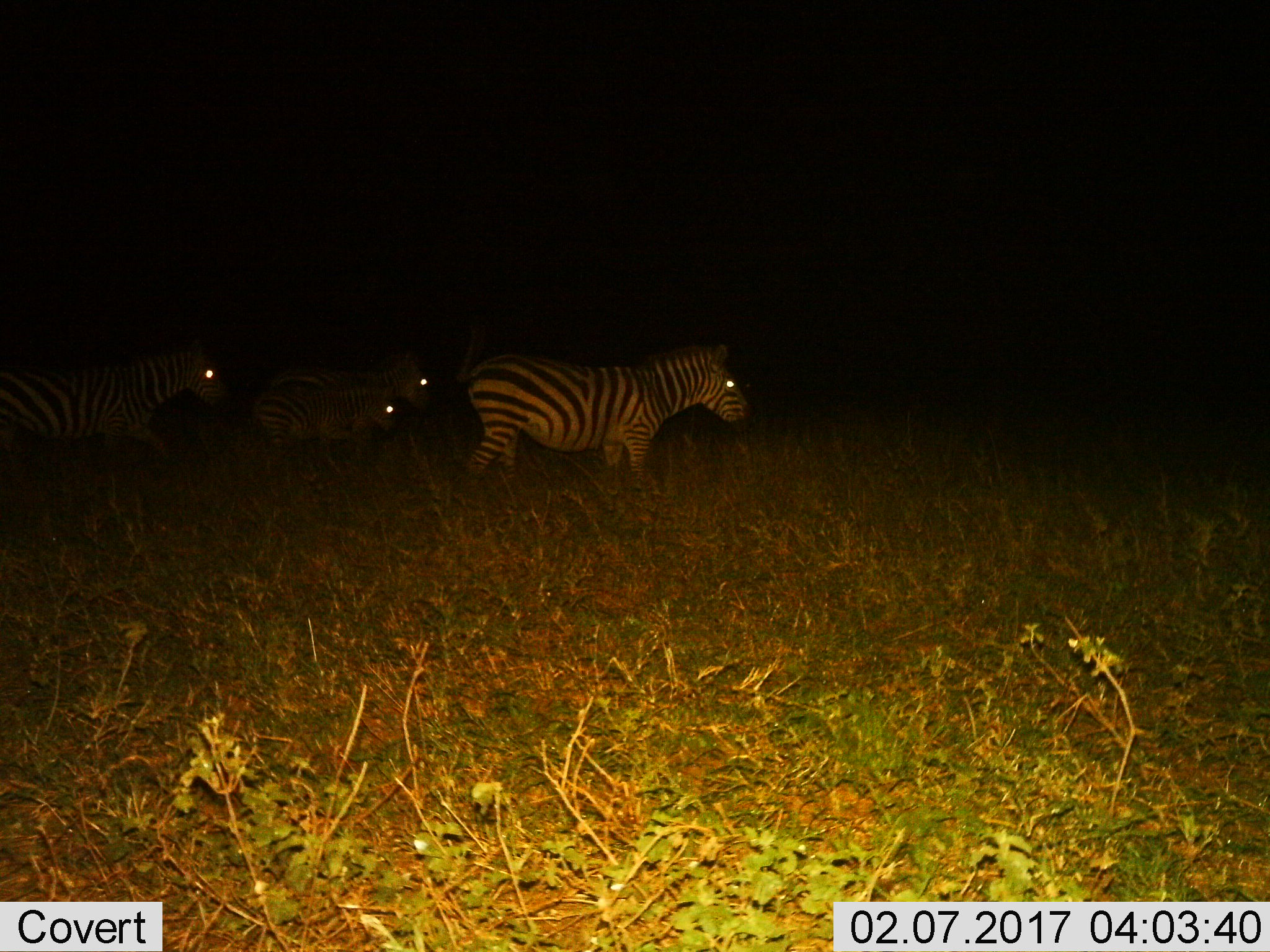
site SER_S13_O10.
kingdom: Animalia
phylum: Chordata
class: Mammalia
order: Perissodactyla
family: Equidae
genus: Equus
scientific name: Equus quagga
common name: plains zebra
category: zebraplains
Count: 4.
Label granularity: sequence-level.